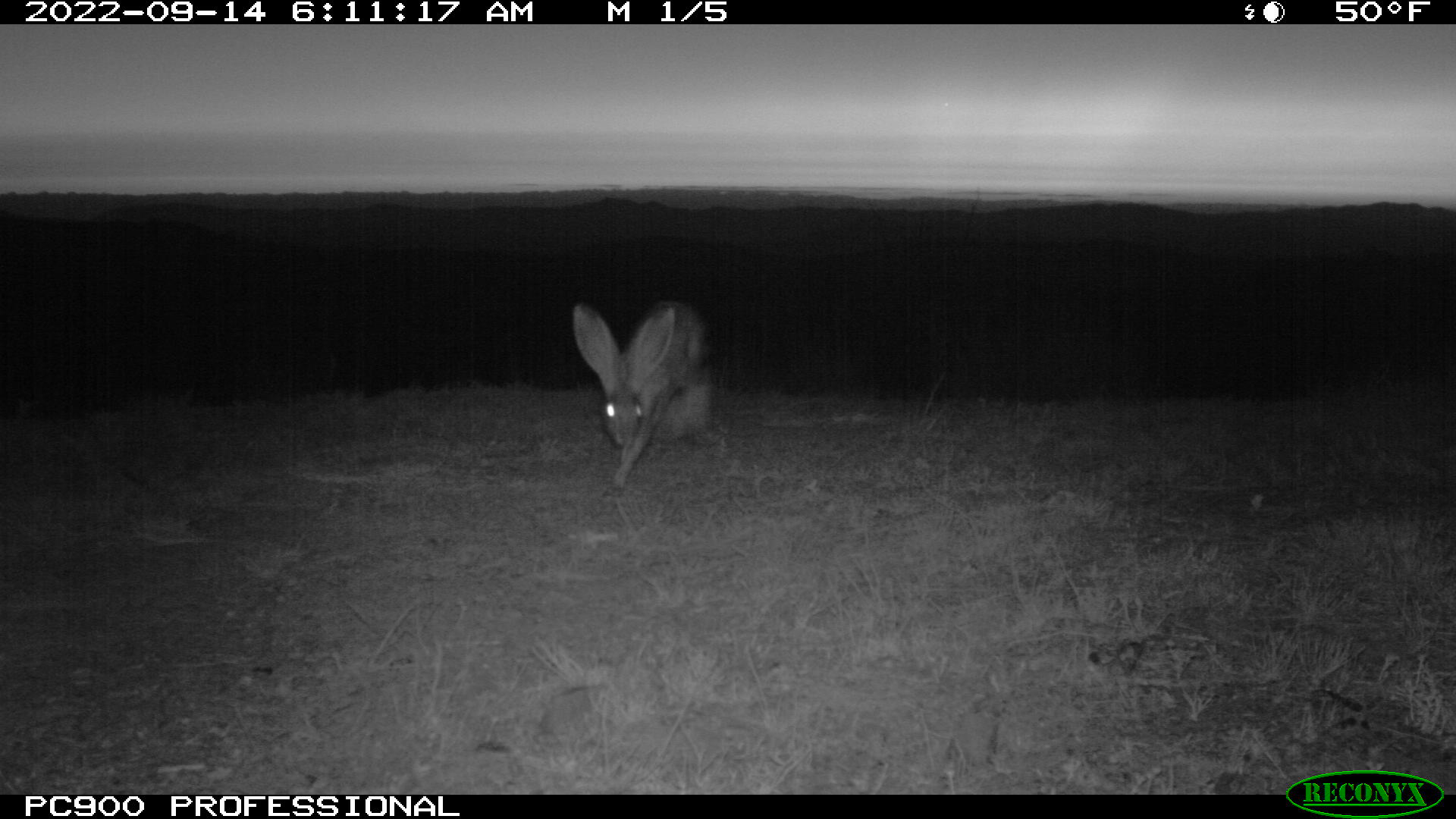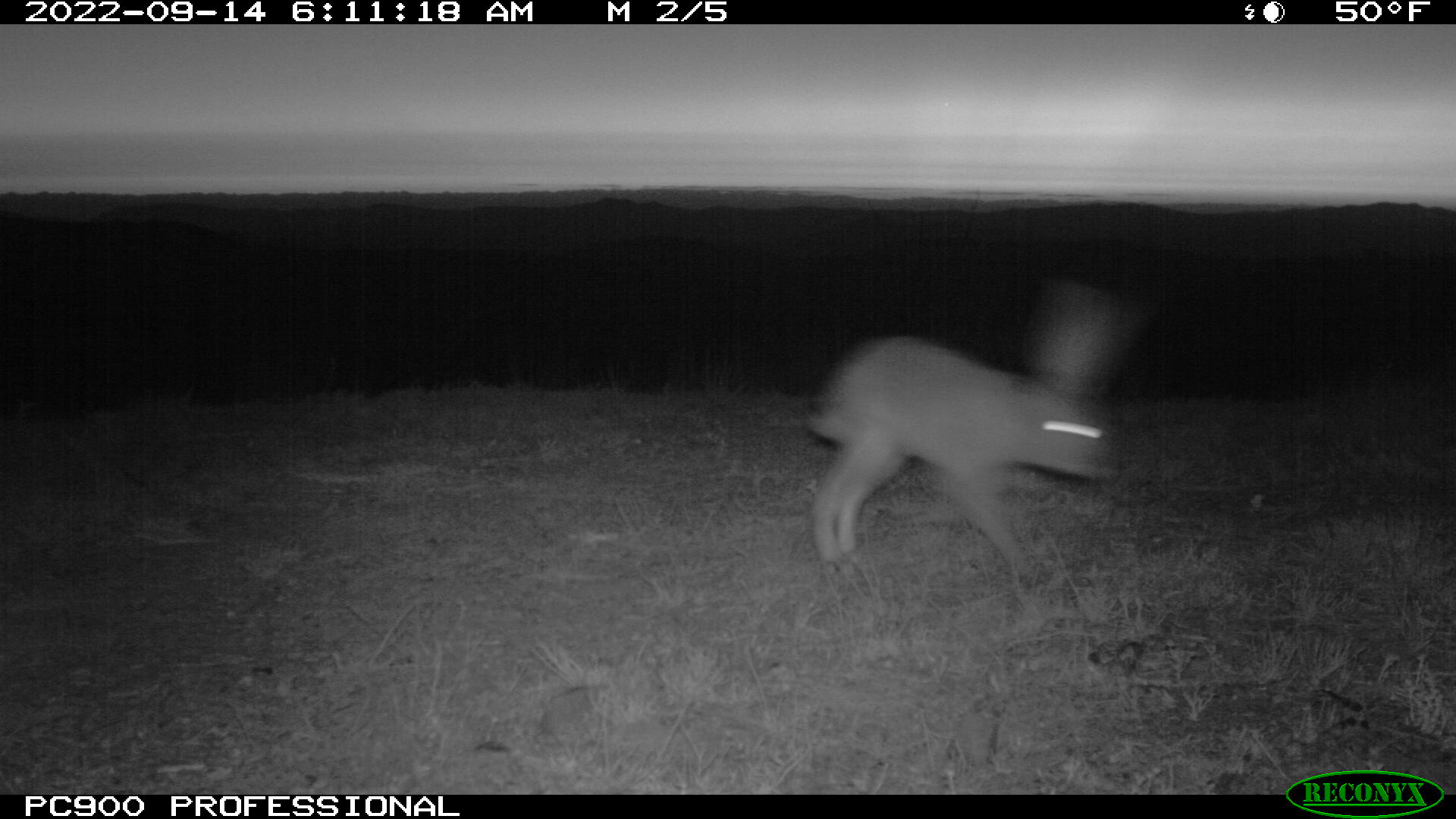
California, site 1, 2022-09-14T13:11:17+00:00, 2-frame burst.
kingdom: Animalia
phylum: Chordata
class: Mammalia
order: Lagomorpha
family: Leporidae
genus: Lepus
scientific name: Lepus californicus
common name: black-tailed jackrabbit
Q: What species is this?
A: Black-tailed jackrabbit (Lepus californicus).